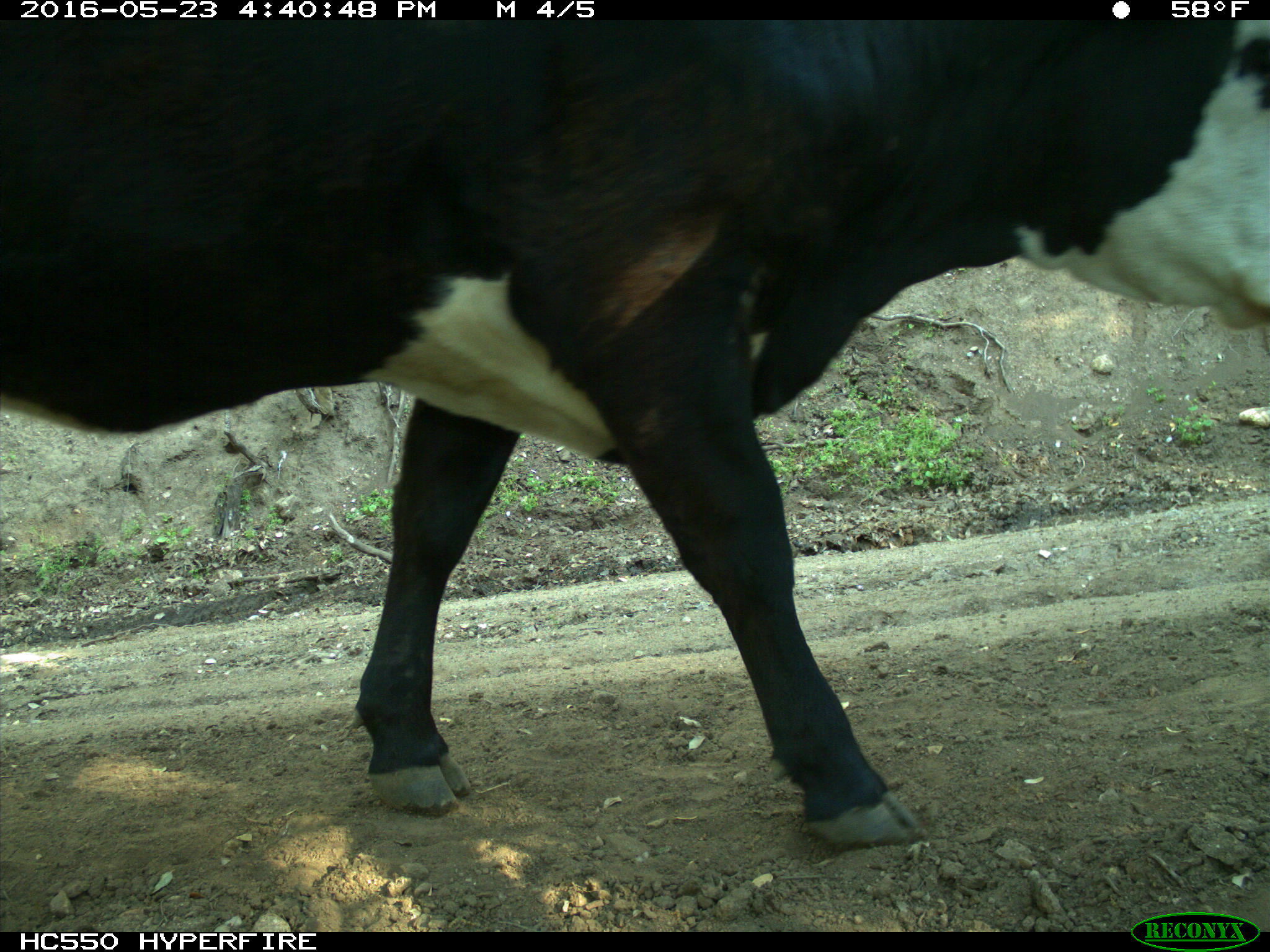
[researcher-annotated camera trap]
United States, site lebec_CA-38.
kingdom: Animalia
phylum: Chordata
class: Mammalia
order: Artiodactyla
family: Bovidae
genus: Bos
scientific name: Bos taurus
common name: domestic cow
Bos taurus (domestic cow).